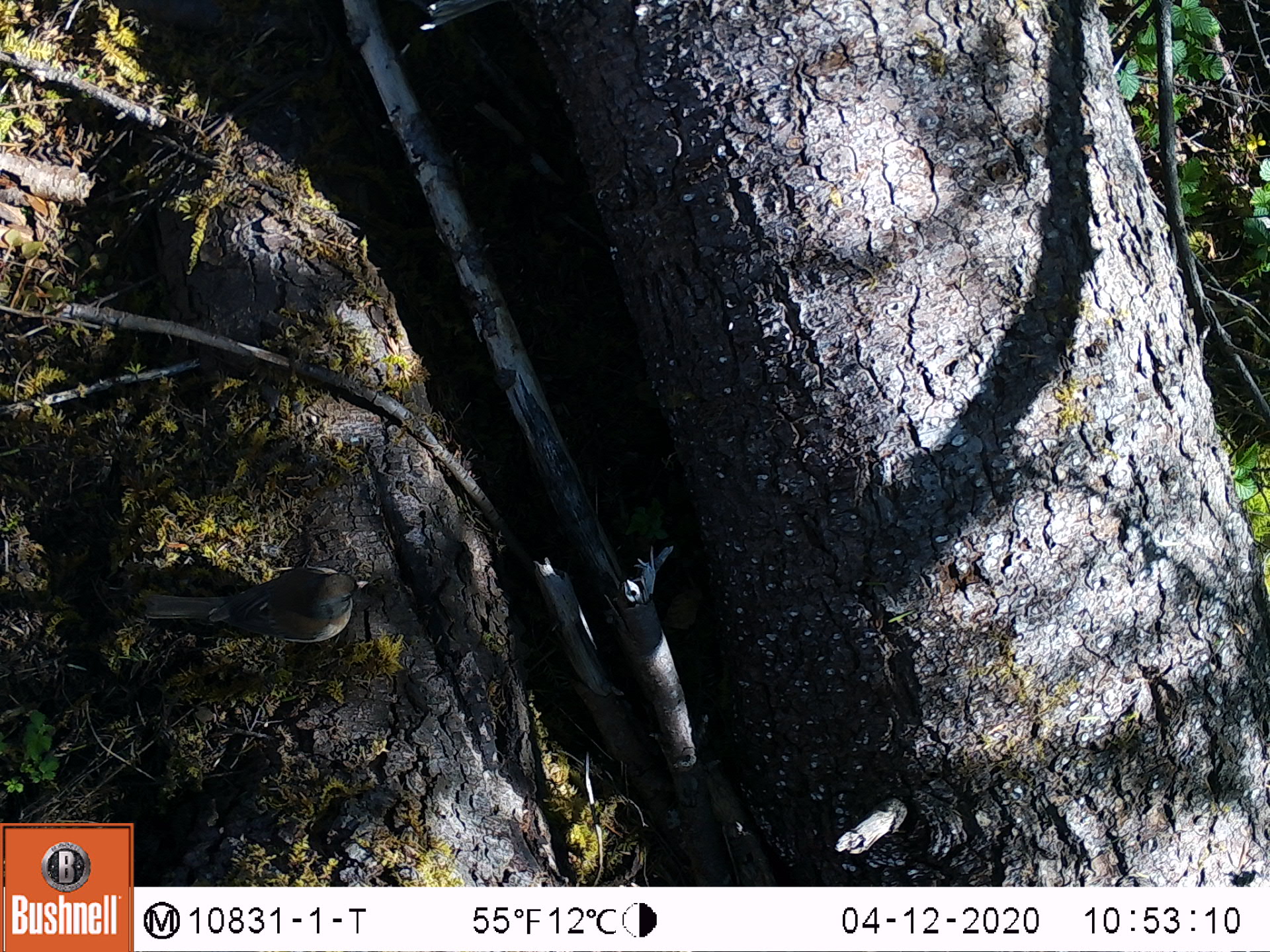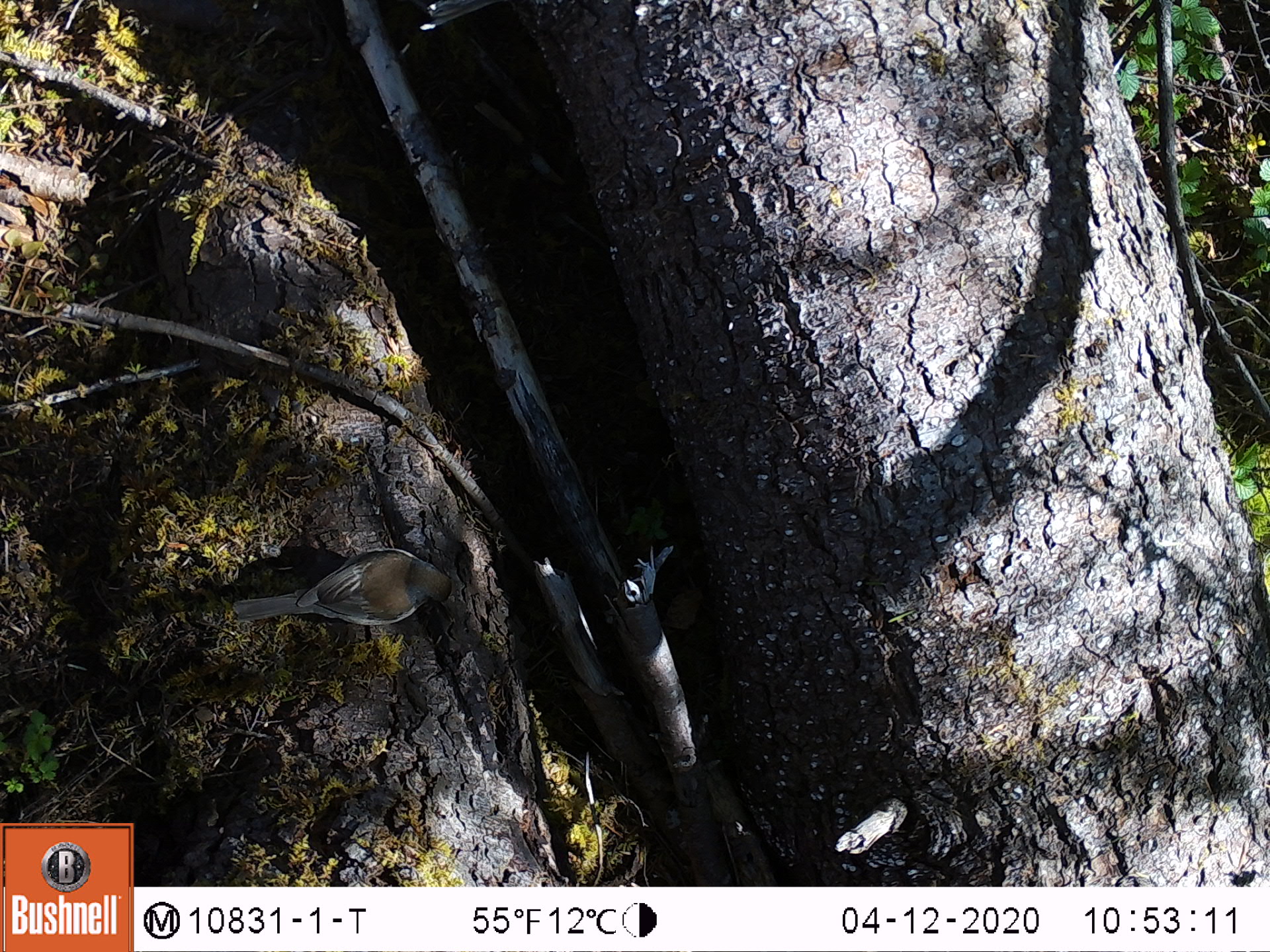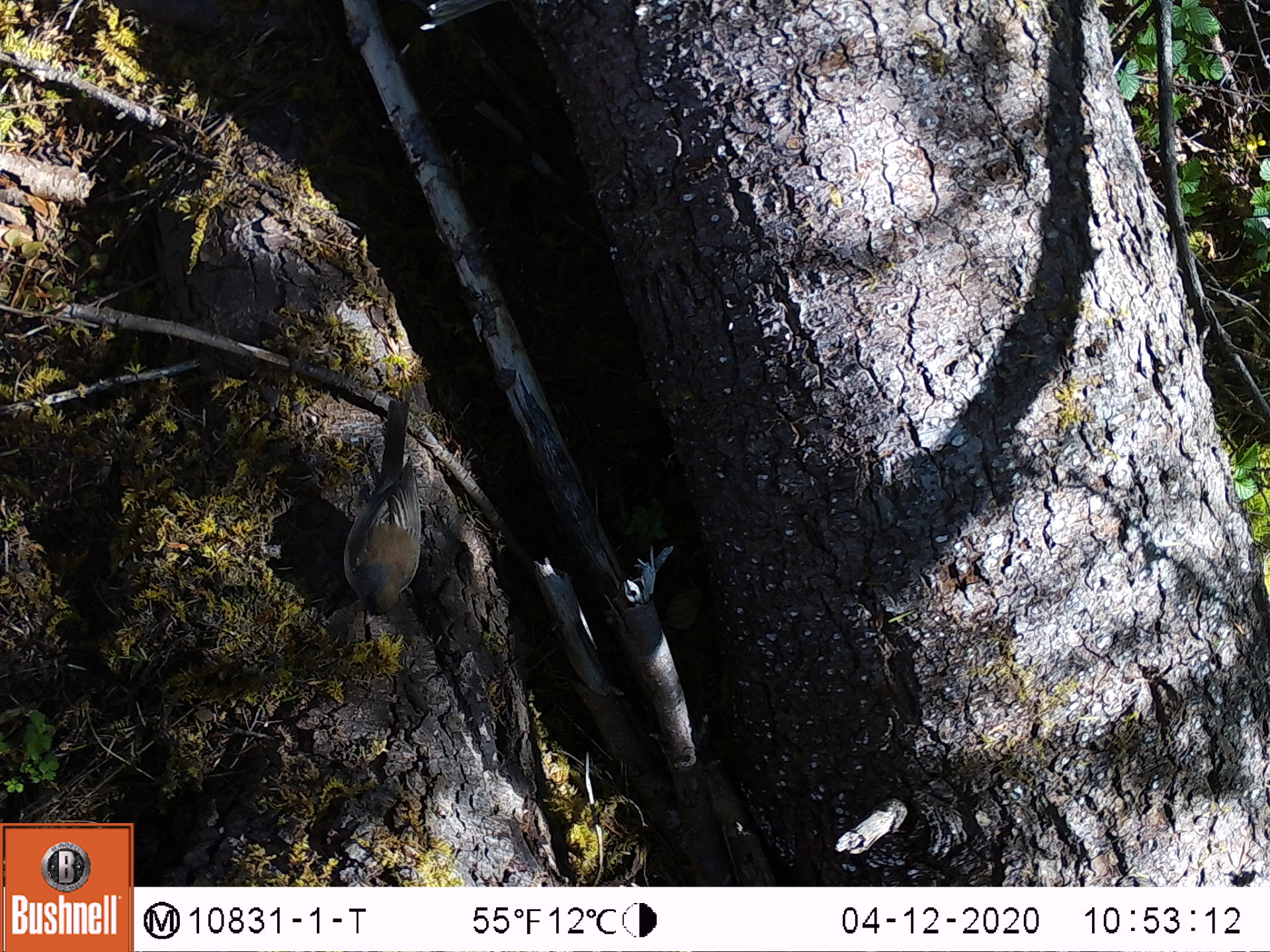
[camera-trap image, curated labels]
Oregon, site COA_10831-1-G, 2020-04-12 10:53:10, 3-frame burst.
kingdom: Animalia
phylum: Chordata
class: Aves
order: Passeriformes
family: Passerellidae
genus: Junco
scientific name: Junco hyemalis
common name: dark-eyed junco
Dark-eyed junco (Junco hyemalis).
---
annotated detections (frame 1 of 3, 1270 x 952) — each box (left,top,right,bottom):
dark-eyed junco: (138,556,370,652)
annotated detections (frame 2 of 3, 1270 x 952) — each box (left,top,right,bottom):
dark-eyed junco: (223,539,456,637)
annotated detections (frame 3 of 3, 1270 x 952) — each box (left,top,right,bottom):
dark-eyed junco: (342,385,438,622)